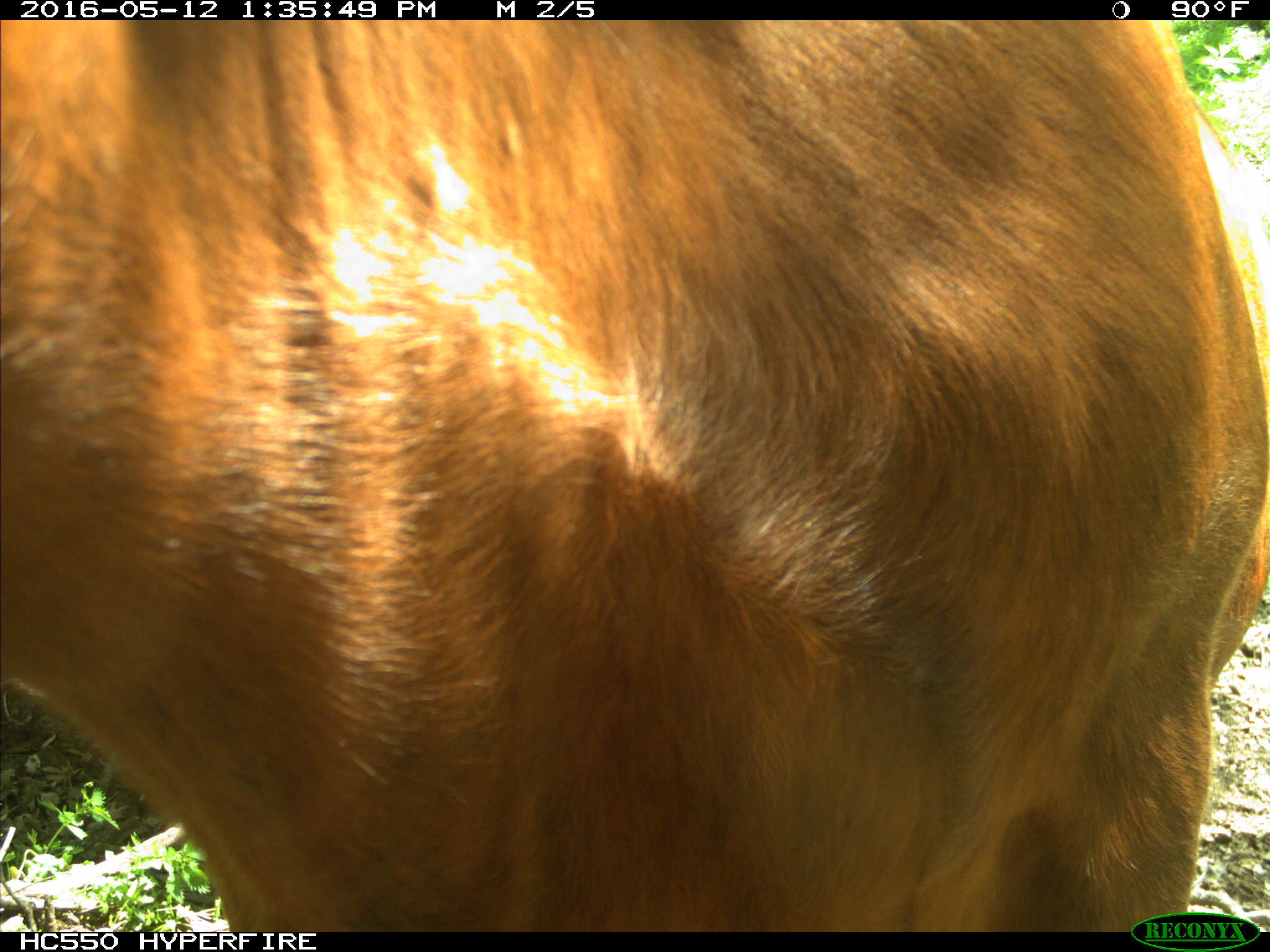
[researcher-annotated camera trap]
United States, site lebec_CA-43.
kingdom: Animalia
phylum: Chordata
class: Mammalia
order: Artiodactyla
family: Bovidae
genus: Bos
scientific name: Bos taurus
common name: domestic cow